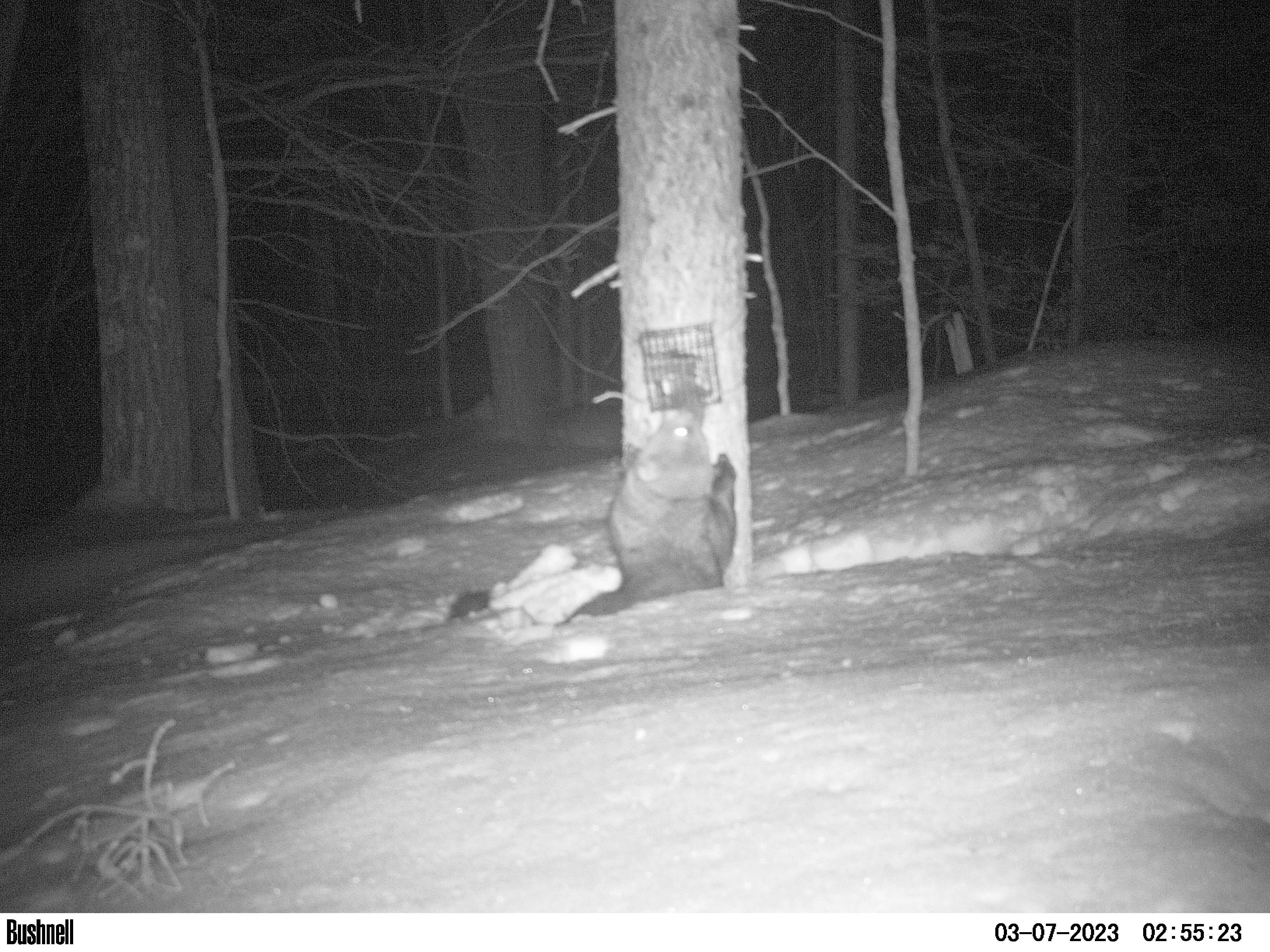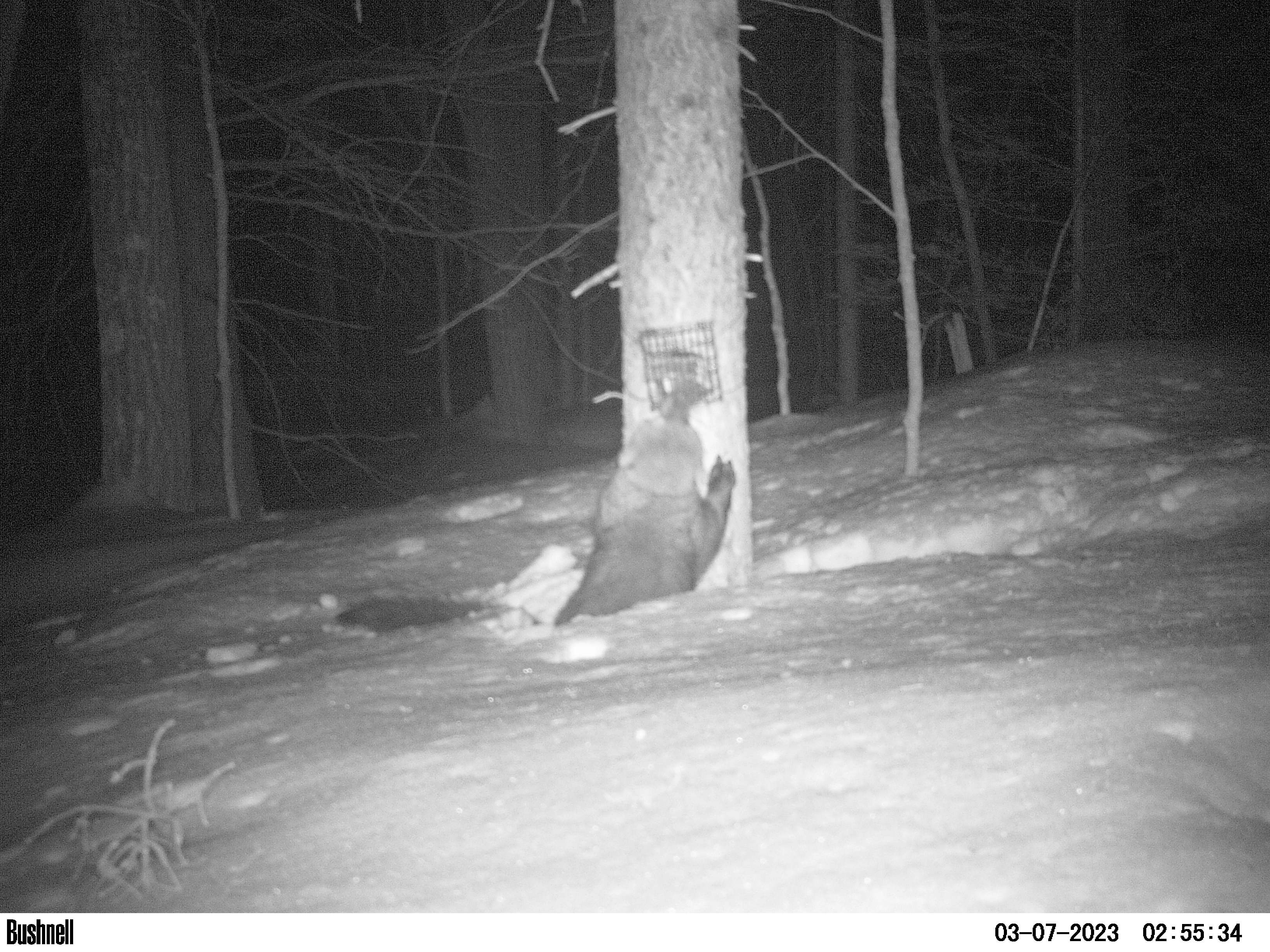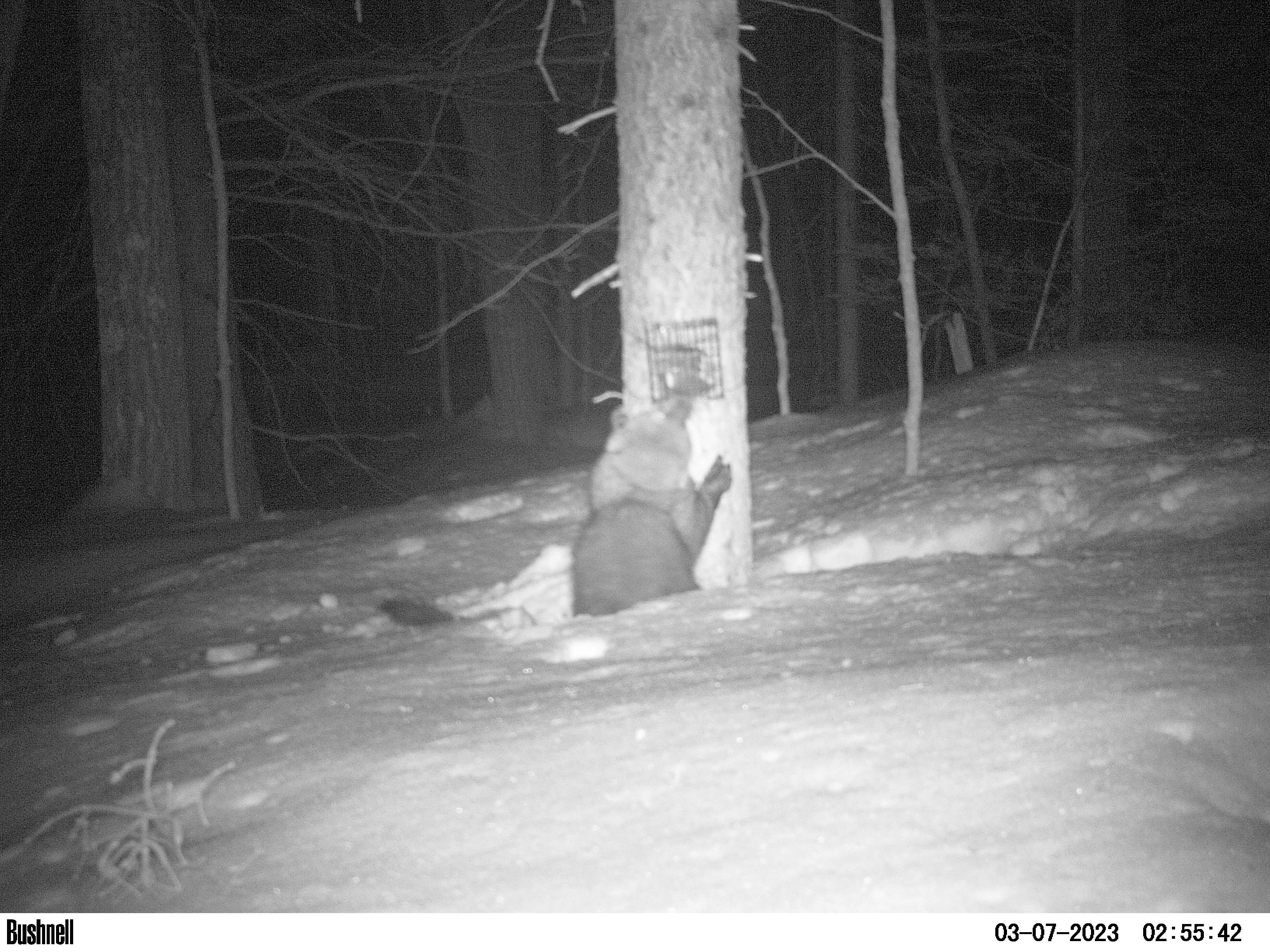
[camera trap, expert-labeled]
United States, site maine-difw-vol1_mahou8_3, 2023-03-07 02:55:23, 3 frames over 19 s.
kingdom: Animalia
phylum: Chordata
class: Mammalia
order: Carnivora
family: Mustelidae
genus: Pekania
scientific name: Pekania pennanti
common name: fisher